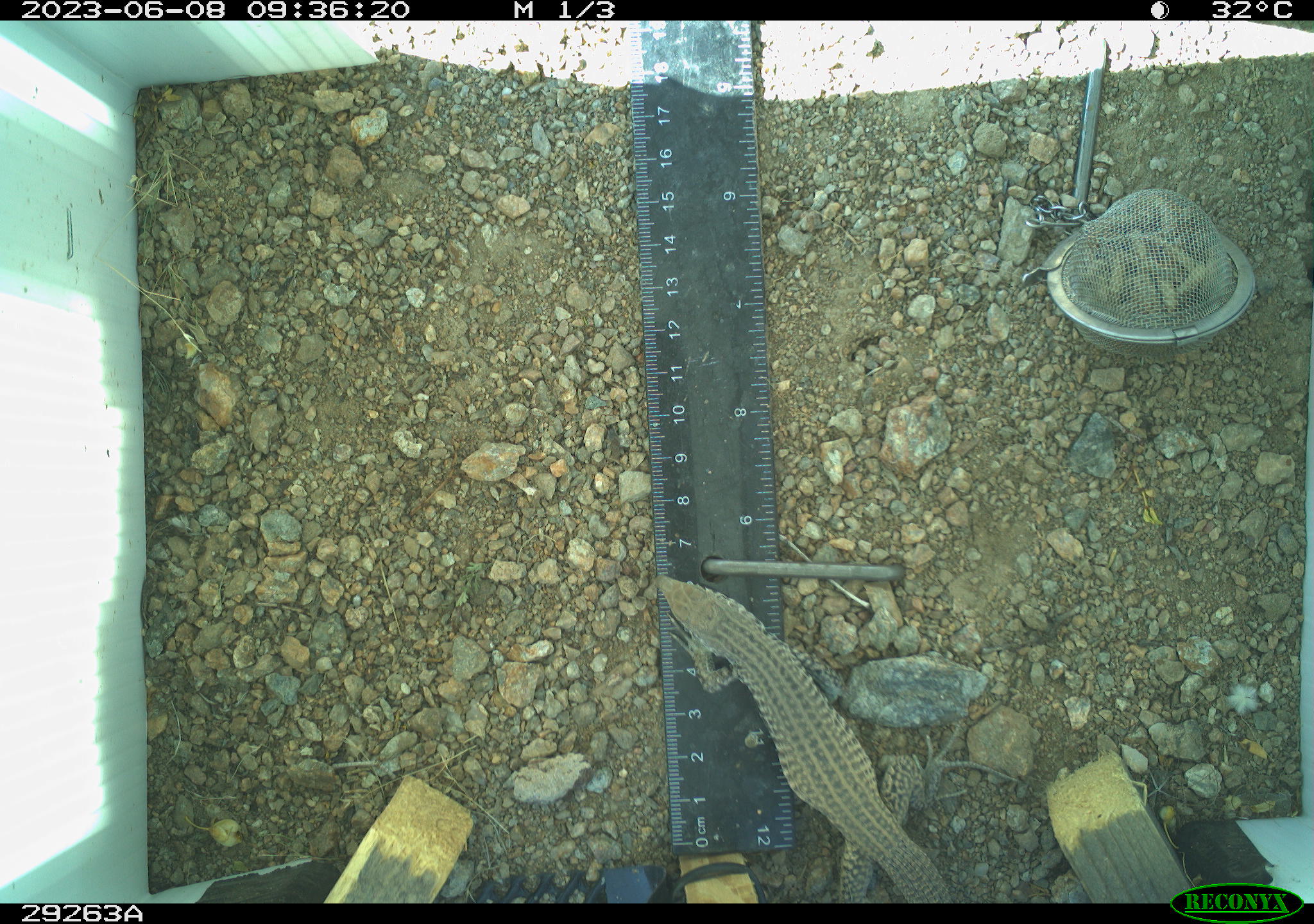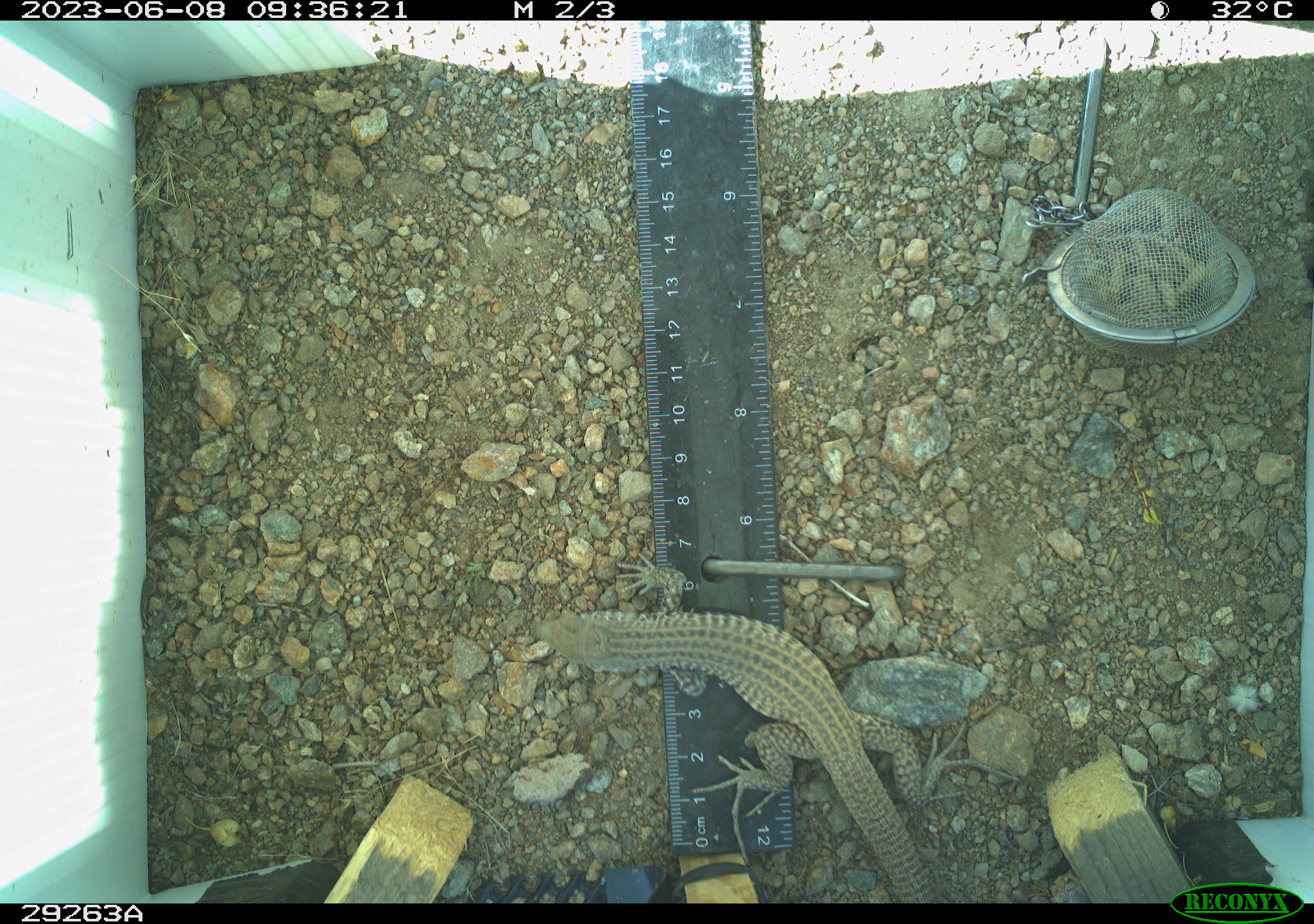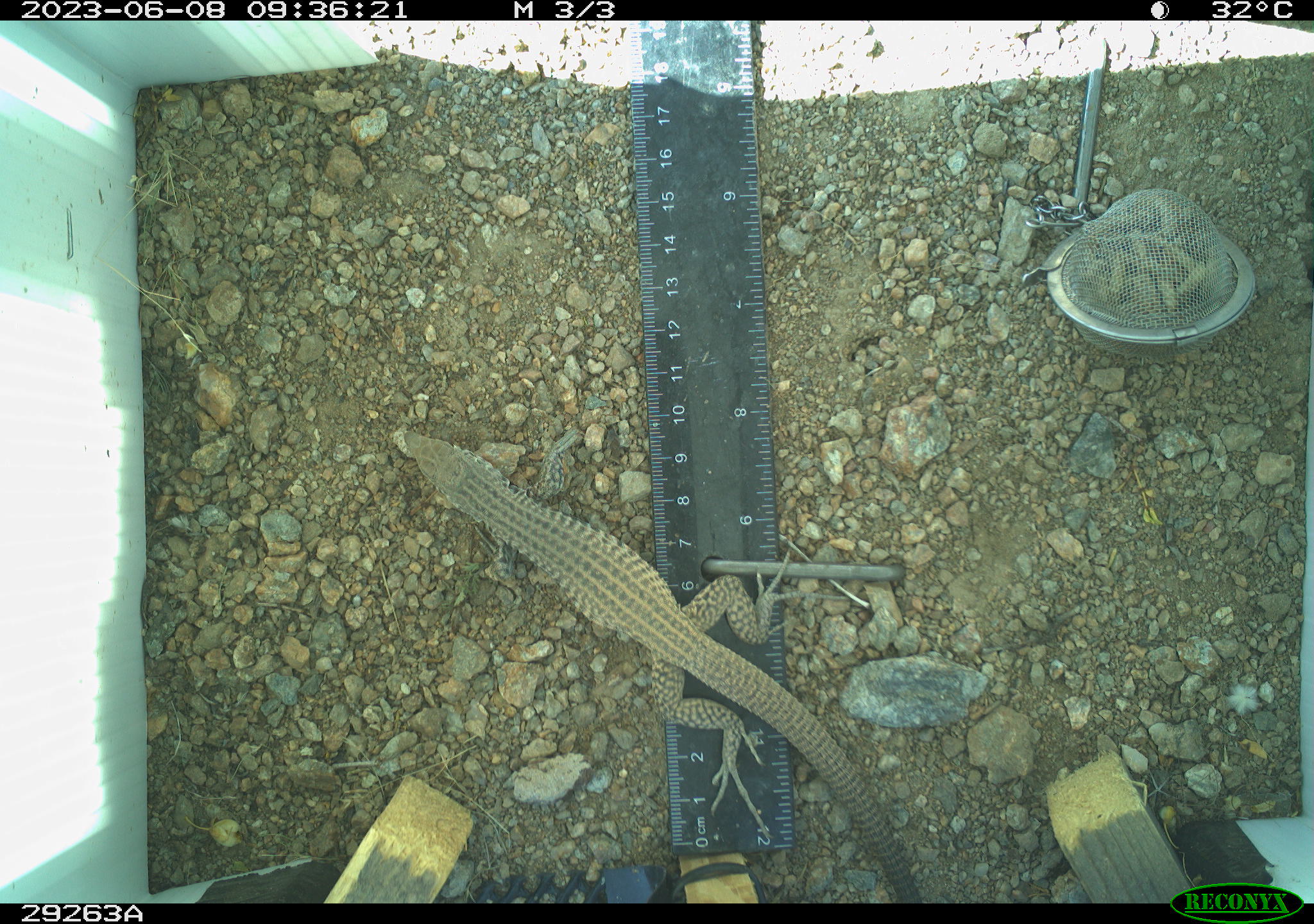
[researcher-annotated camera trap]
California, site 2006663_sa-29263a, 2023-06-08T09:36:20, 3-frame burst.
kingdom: Animalia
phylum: Chordata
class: Reptilia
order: Squamata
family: Teiidae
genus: Aspidoscelis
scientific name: Aspidoscelis tigris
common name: western whiptail